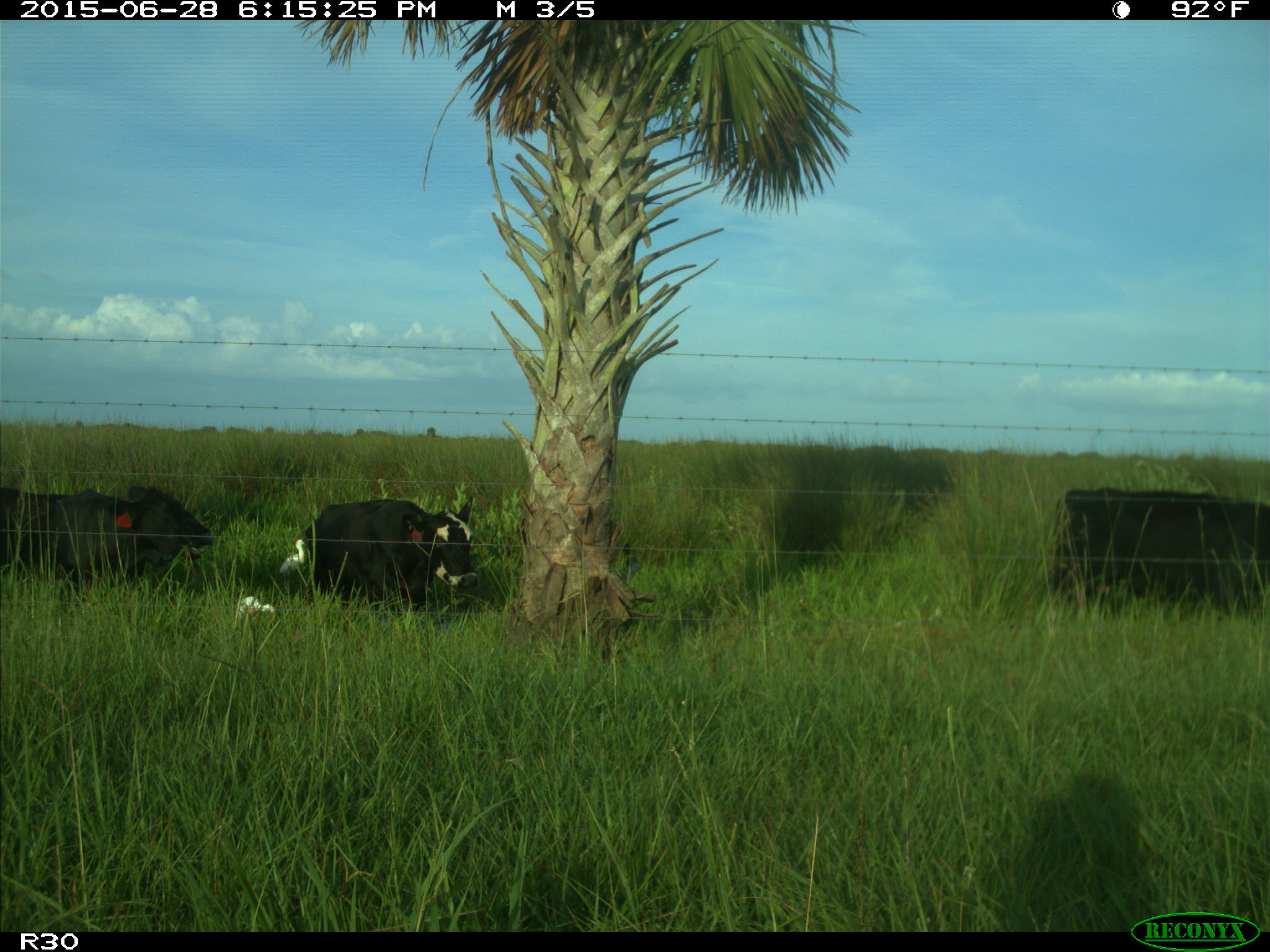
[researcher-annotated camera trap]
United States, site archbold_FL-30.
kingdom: Animalia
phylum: Chordata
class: Mammalia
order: Artiodactyla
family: Bovidae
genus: Bos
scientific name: Bos taurus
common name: domestic cow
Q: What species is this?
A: Bos taurus (domestic cow).